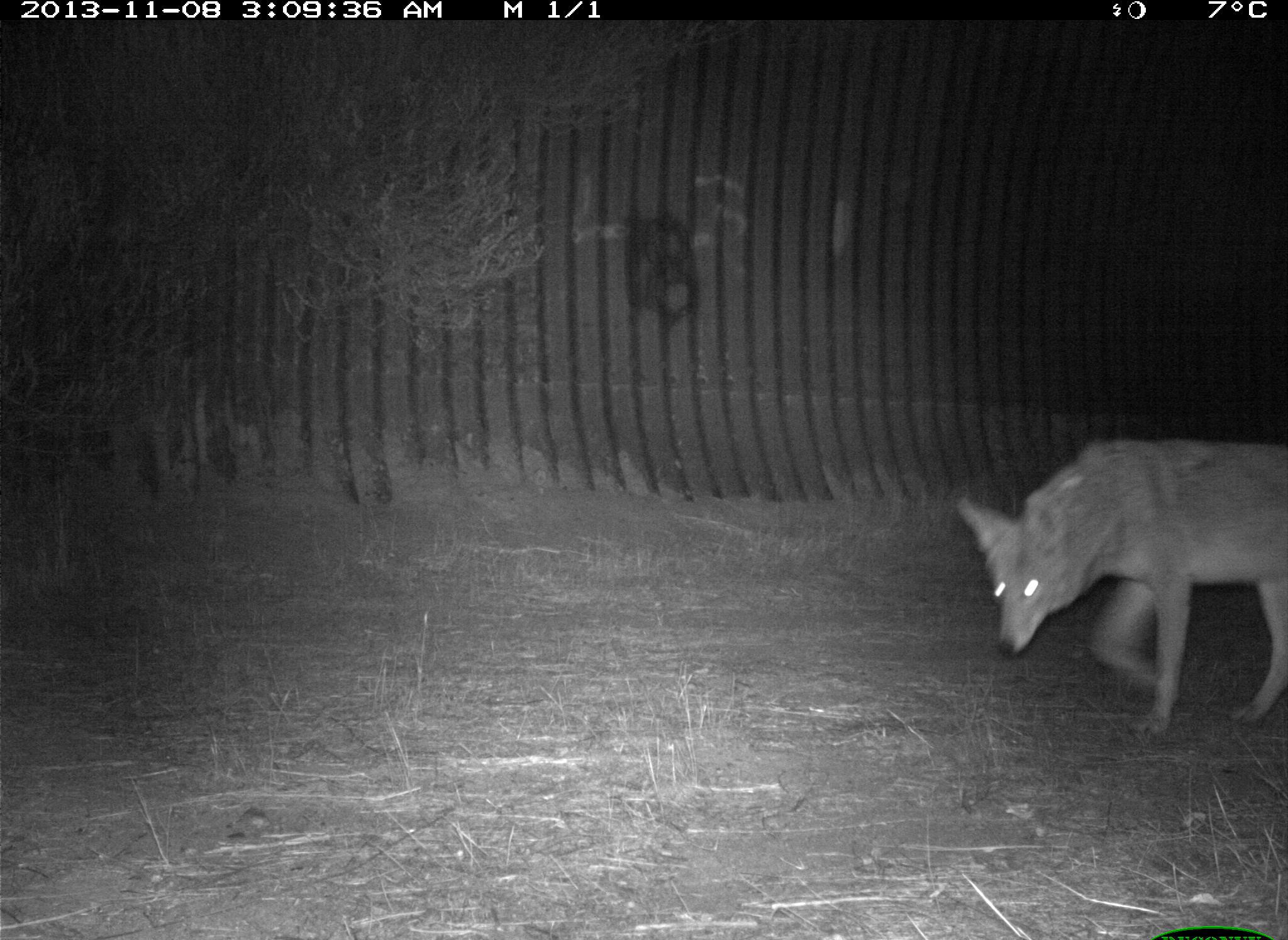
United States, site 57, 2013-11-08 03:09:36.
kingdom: Animalia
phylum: Chordata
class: Mammalia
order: Carnivora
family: Canidae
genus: Canis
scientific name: Canis latrans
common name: coyote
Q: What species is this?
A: Coyote (Canis latrans).